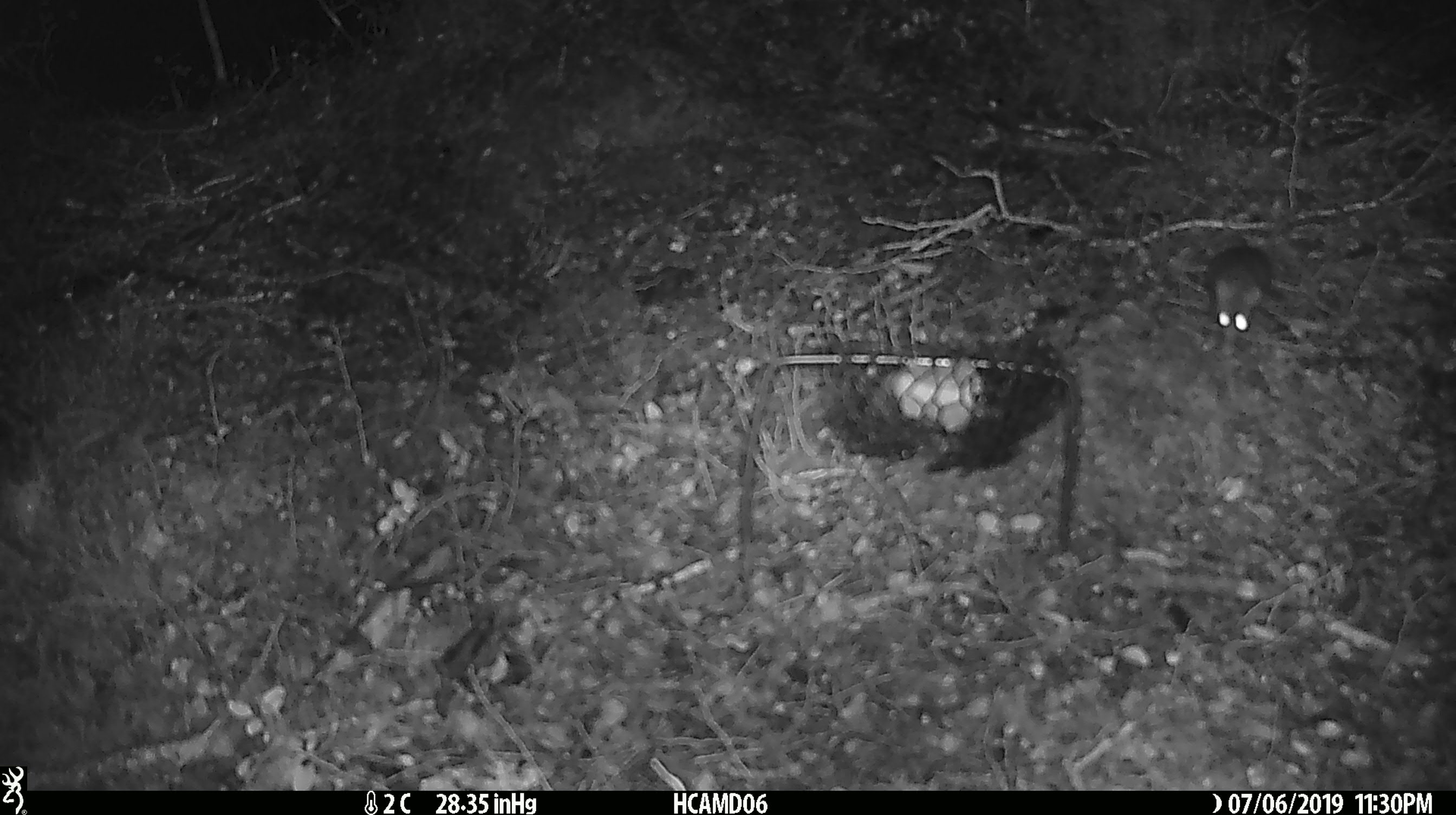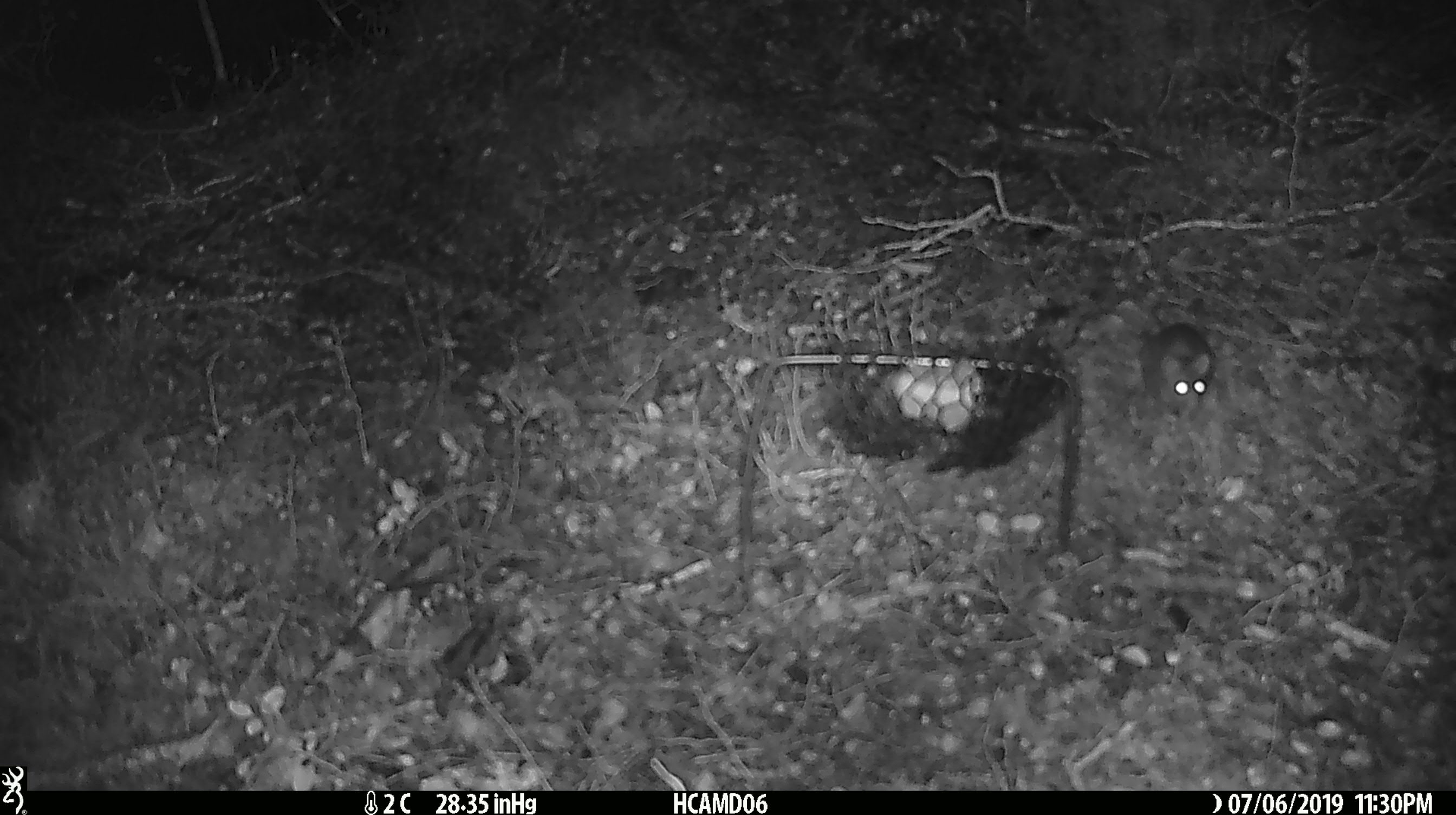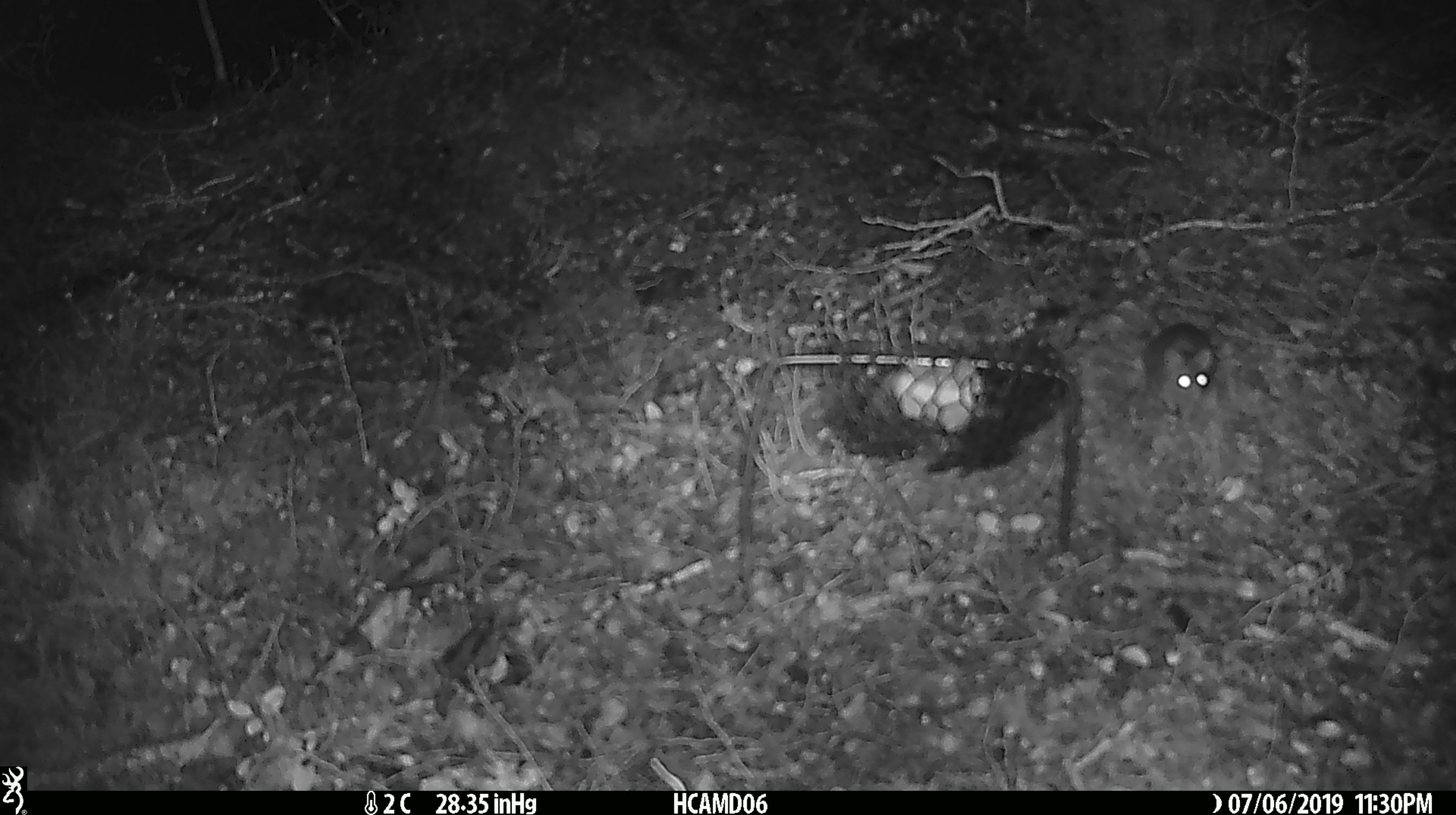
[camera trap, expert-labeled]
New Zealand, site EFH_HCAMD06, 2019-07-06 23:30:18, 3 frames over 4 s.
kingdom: Animalia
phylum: Chordata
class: Mammalia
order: Rodentia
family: Muridae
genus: Mus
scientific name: Mus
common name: mouse